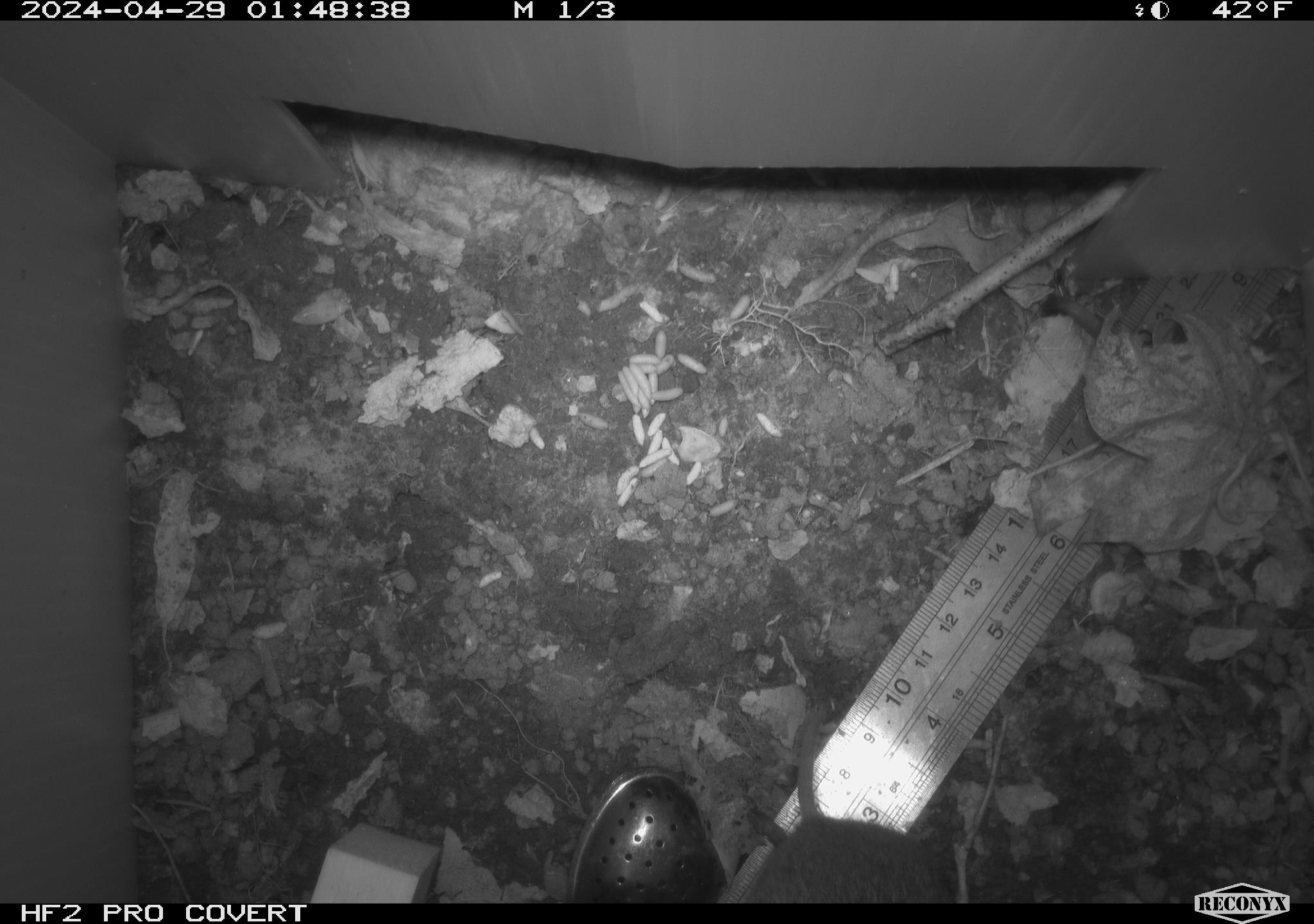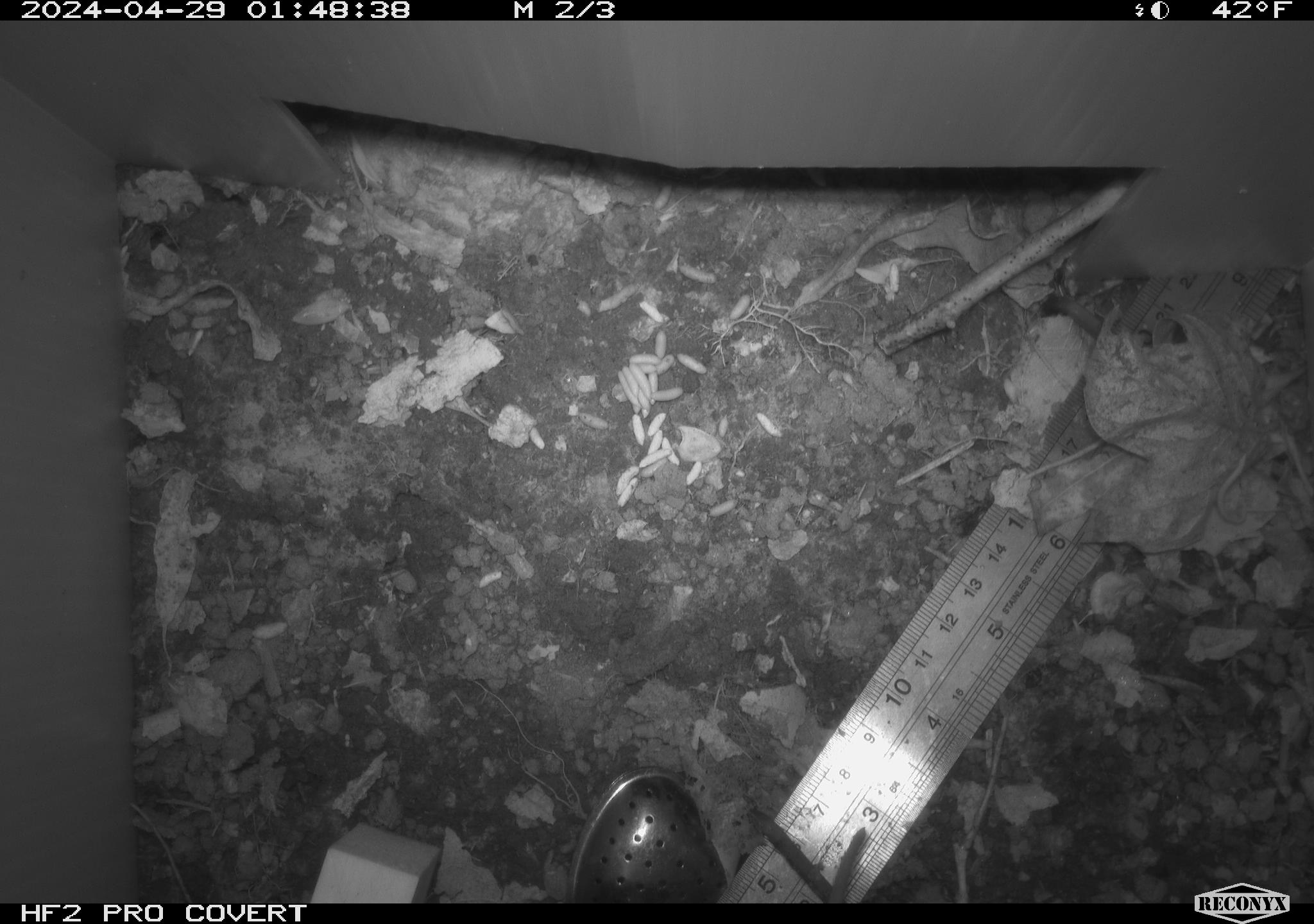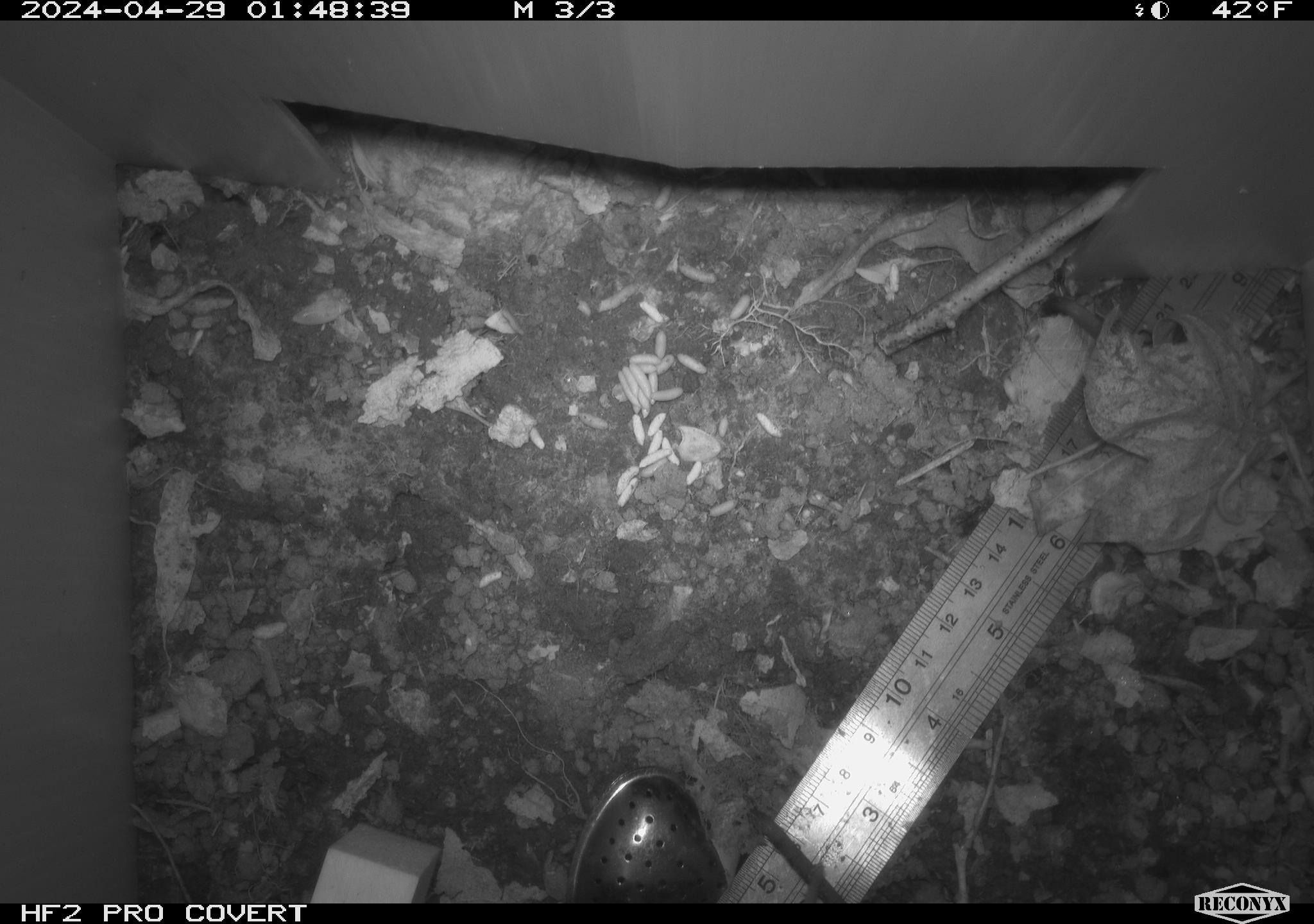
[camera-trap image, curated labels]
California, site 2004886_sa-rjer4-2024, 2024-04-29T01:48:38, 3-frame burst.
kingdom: Animalia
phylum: Chordata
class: Mammalia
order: Rodentia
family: Cricetidae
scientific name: Arvicolinae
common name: voles, lemmings, and muskrats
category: arvicolinae subfamily